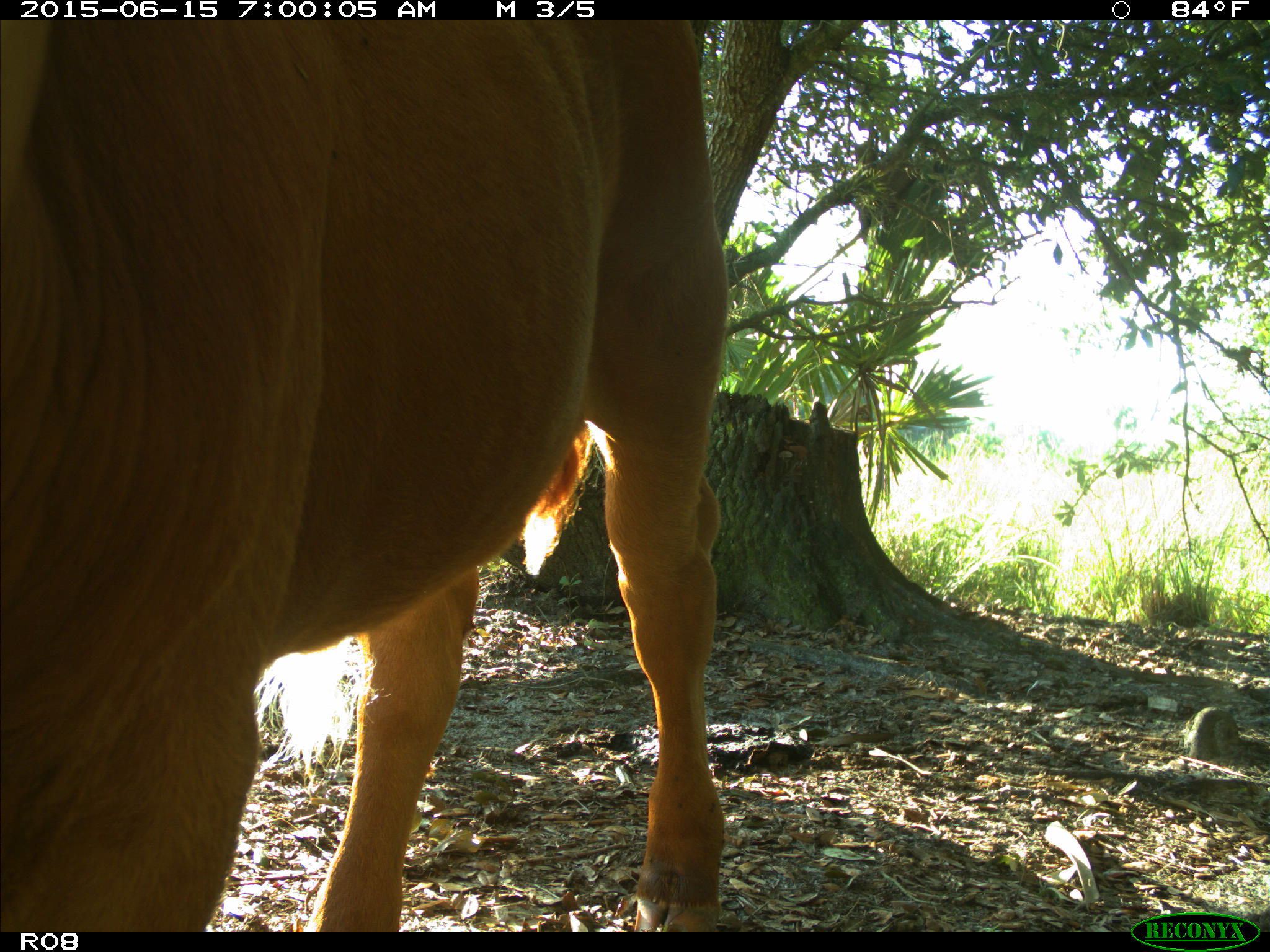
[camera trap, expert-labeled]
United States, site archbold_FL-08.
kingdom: Animalia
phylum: Chordata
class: Mammalia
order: Artiodactyla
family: Bovidae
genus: Bos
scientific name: Bos taurus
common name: domestic cow